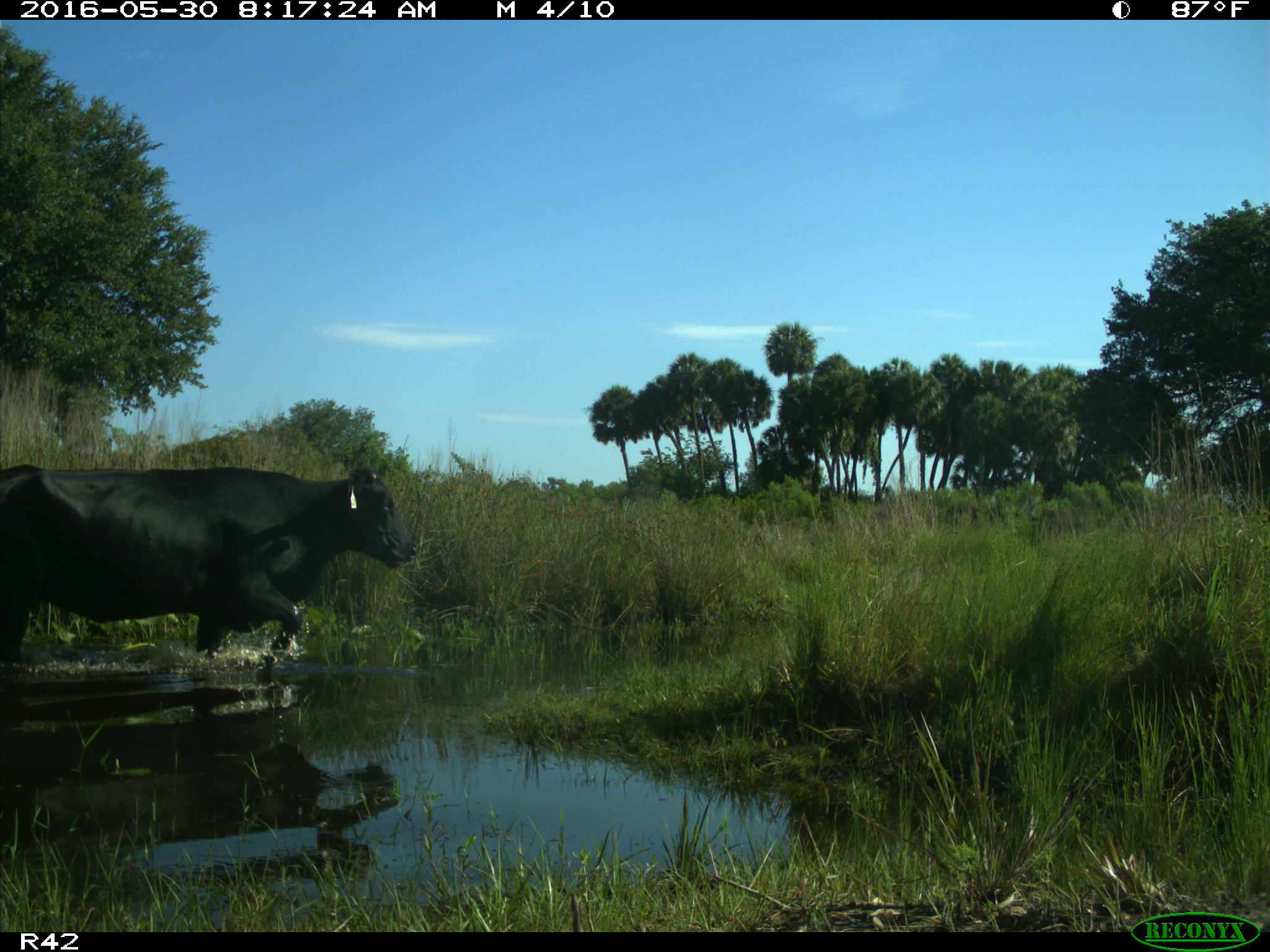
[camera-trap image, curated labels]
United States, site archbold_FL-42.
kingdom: Animalia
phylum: Chordata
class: Mammalia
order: Artiodactyla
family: Bovidae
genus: Bos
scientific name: Bos taurus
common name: domestic cow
Bos taurus (domestic cow).